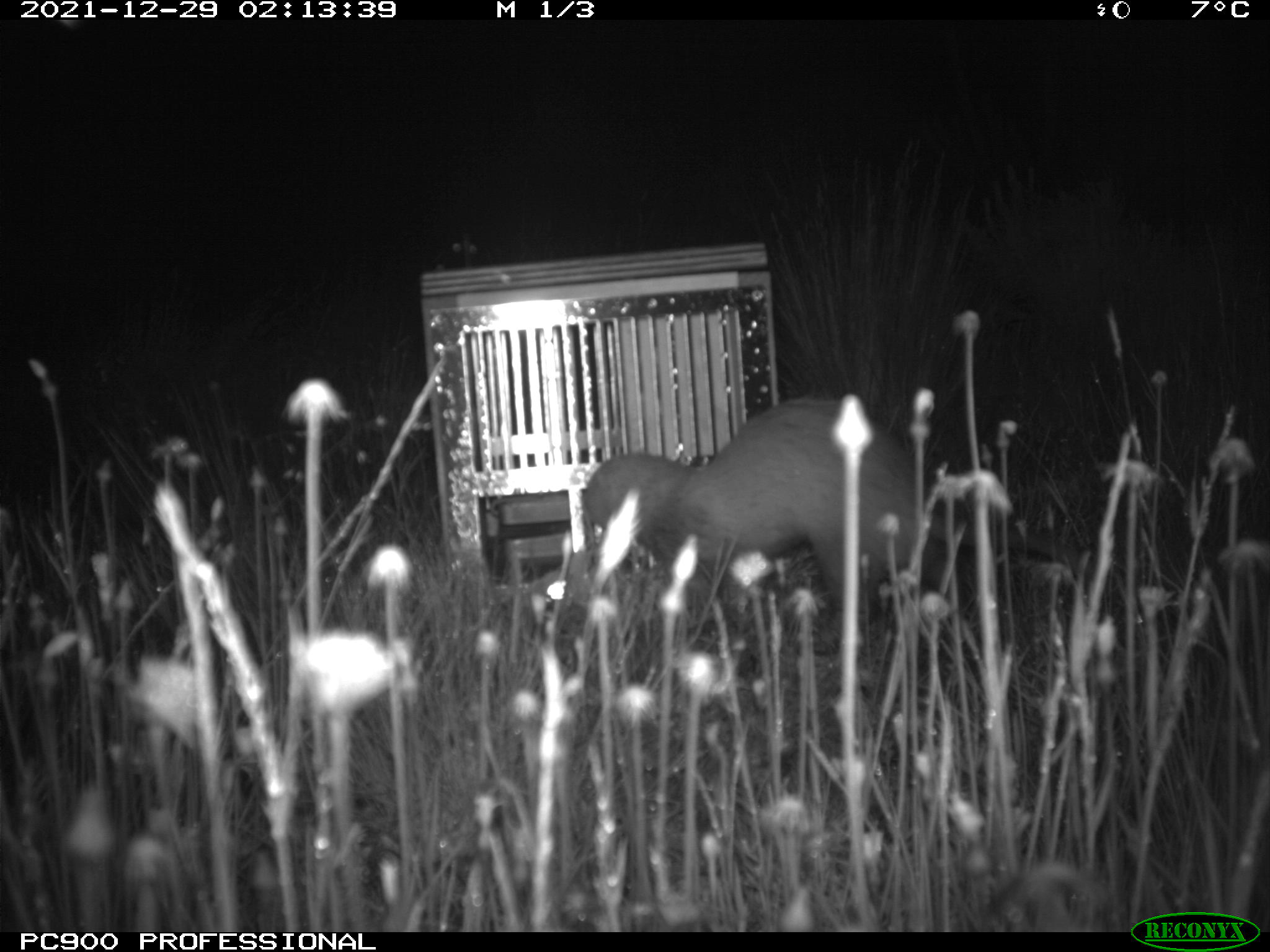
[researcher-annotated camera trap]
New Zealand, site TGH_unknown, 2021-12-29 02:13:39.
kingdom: Animalia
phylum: Chordata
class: Mammalia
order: Carnivora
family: Mustelidae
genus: Mustela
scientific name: Mustela furo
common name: ferret